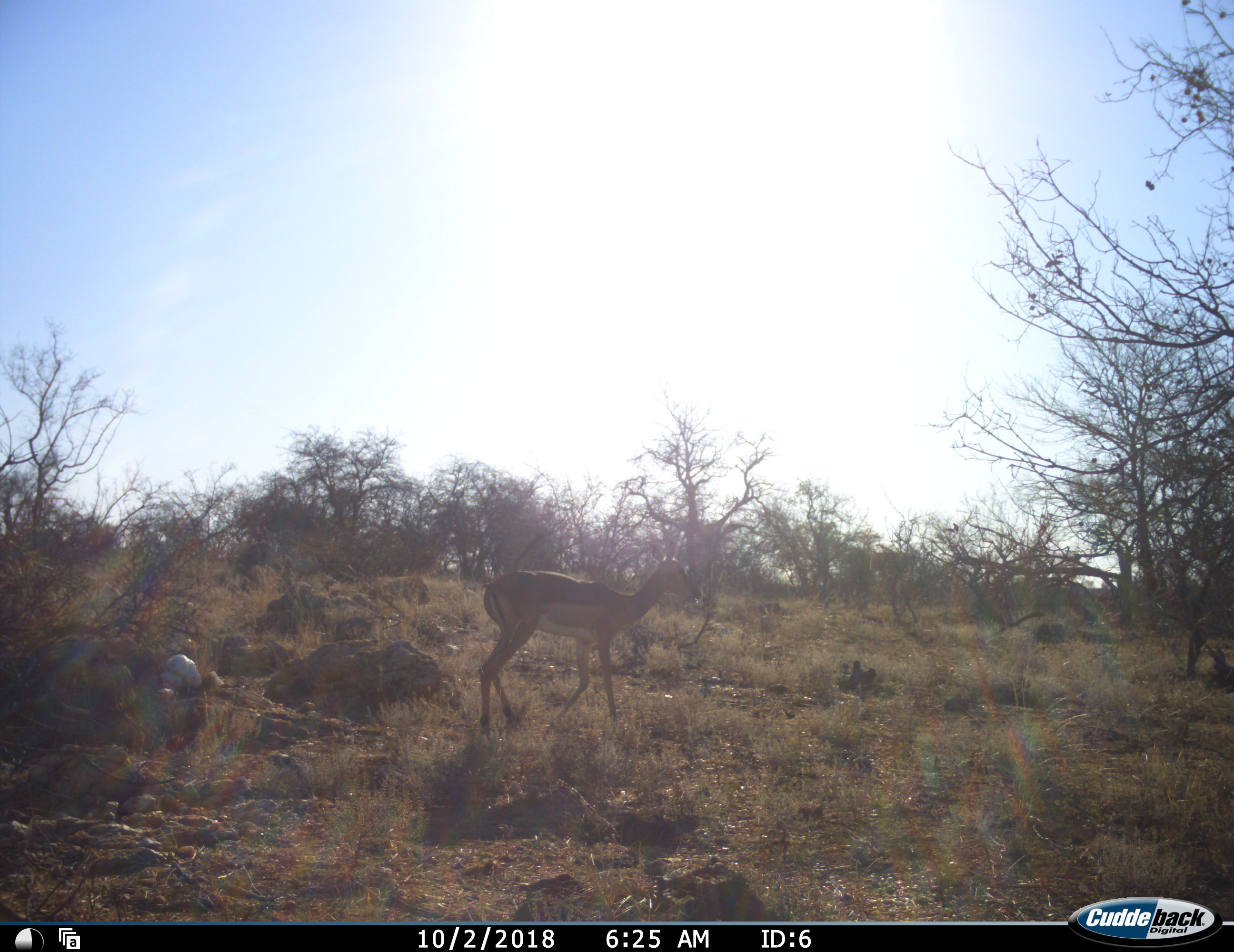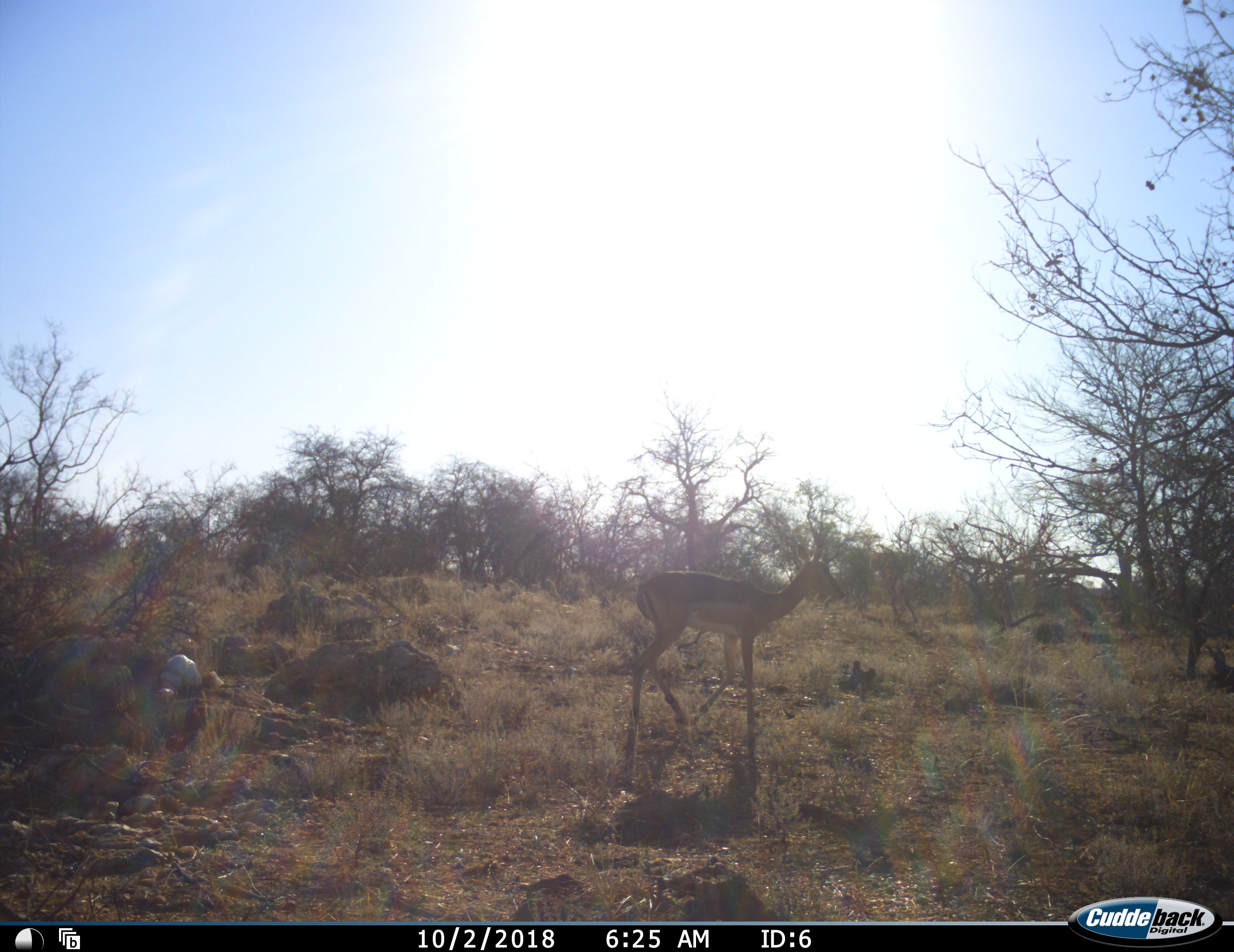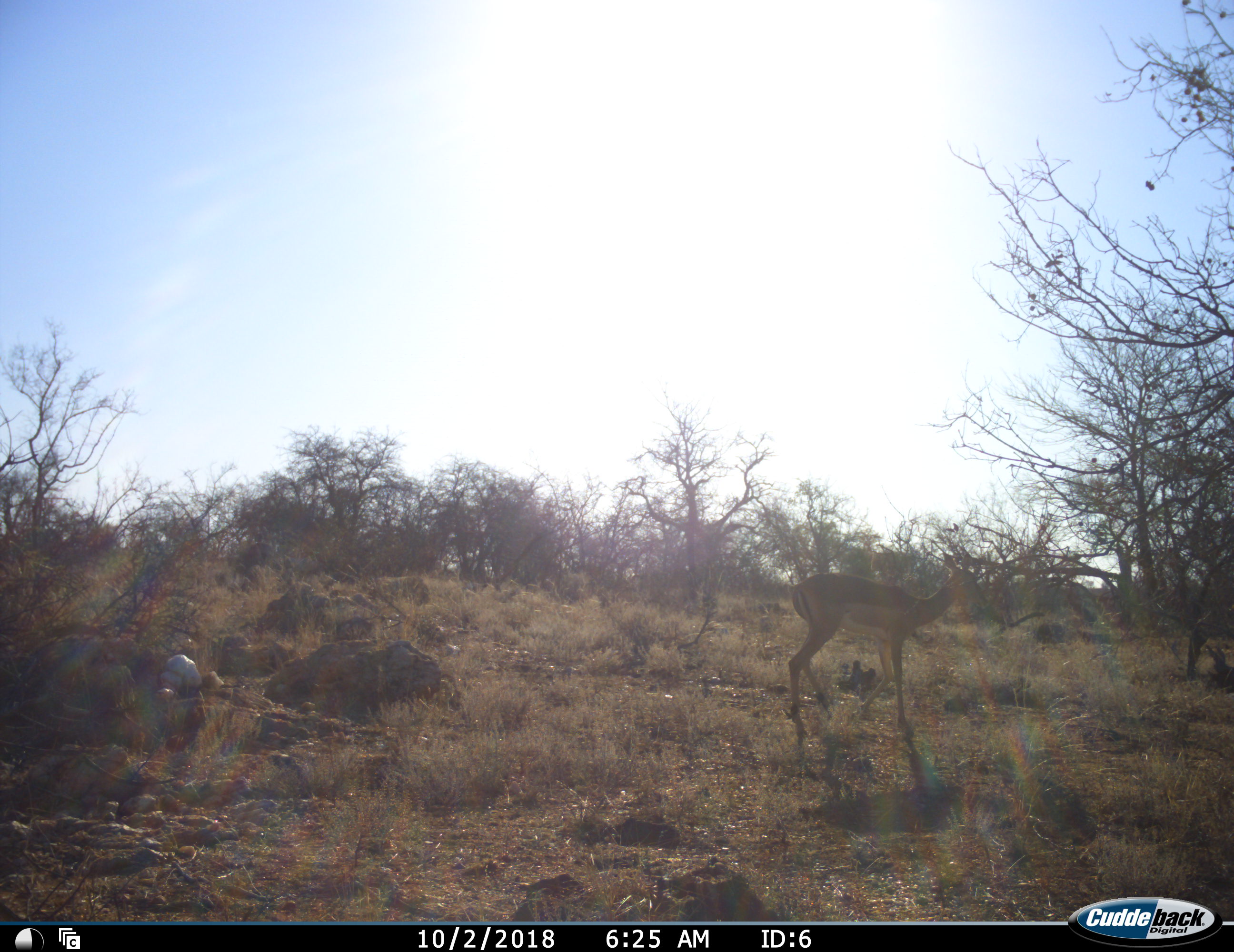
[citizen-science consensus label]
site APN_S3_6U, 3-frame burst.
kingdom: Animalia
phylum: Chordata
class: Mammalia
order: Artiodactyla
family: Bovidae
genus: Aepyceros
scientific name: Aepyceros melampus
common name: impala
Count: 1.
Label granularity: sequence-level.